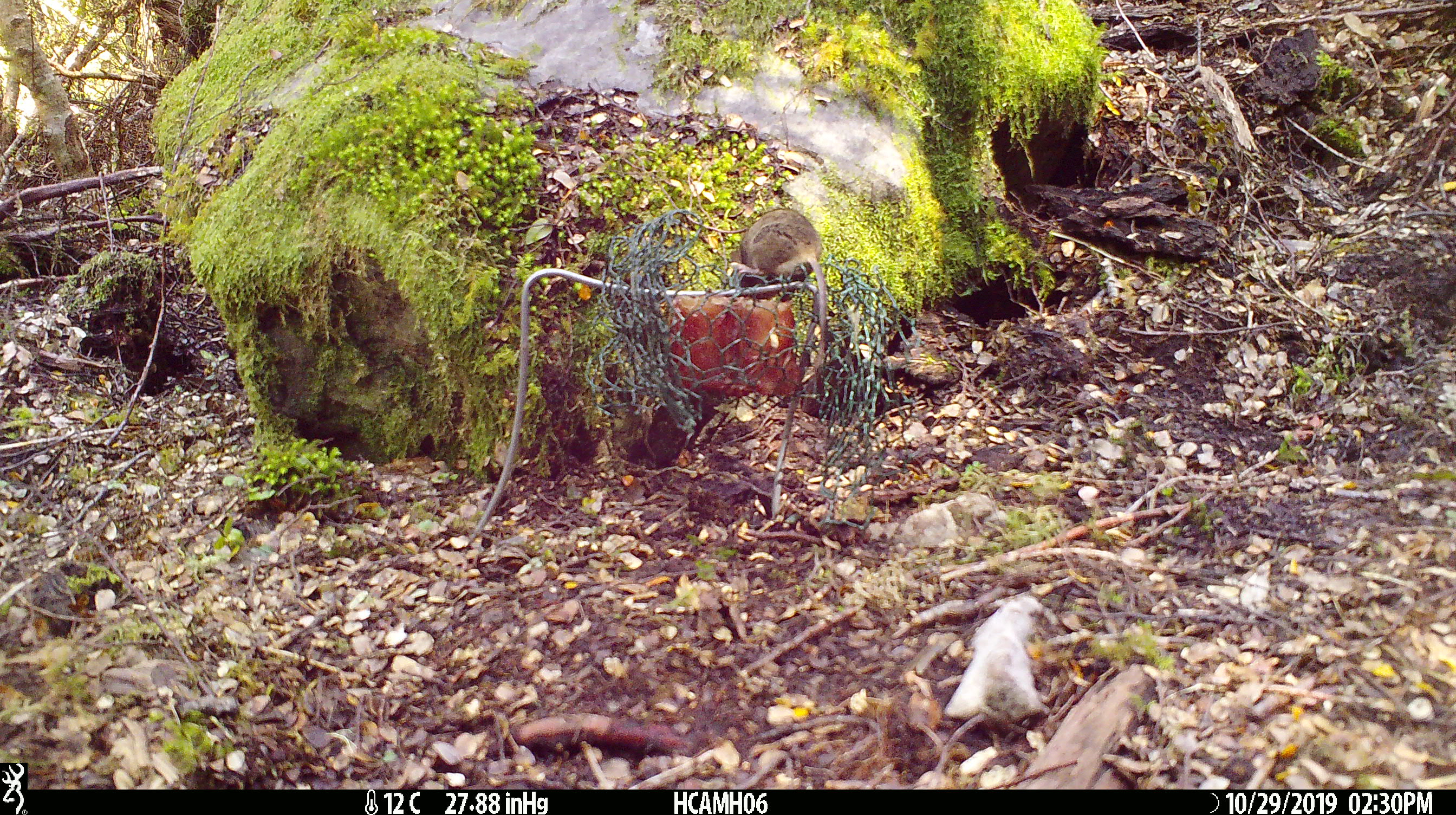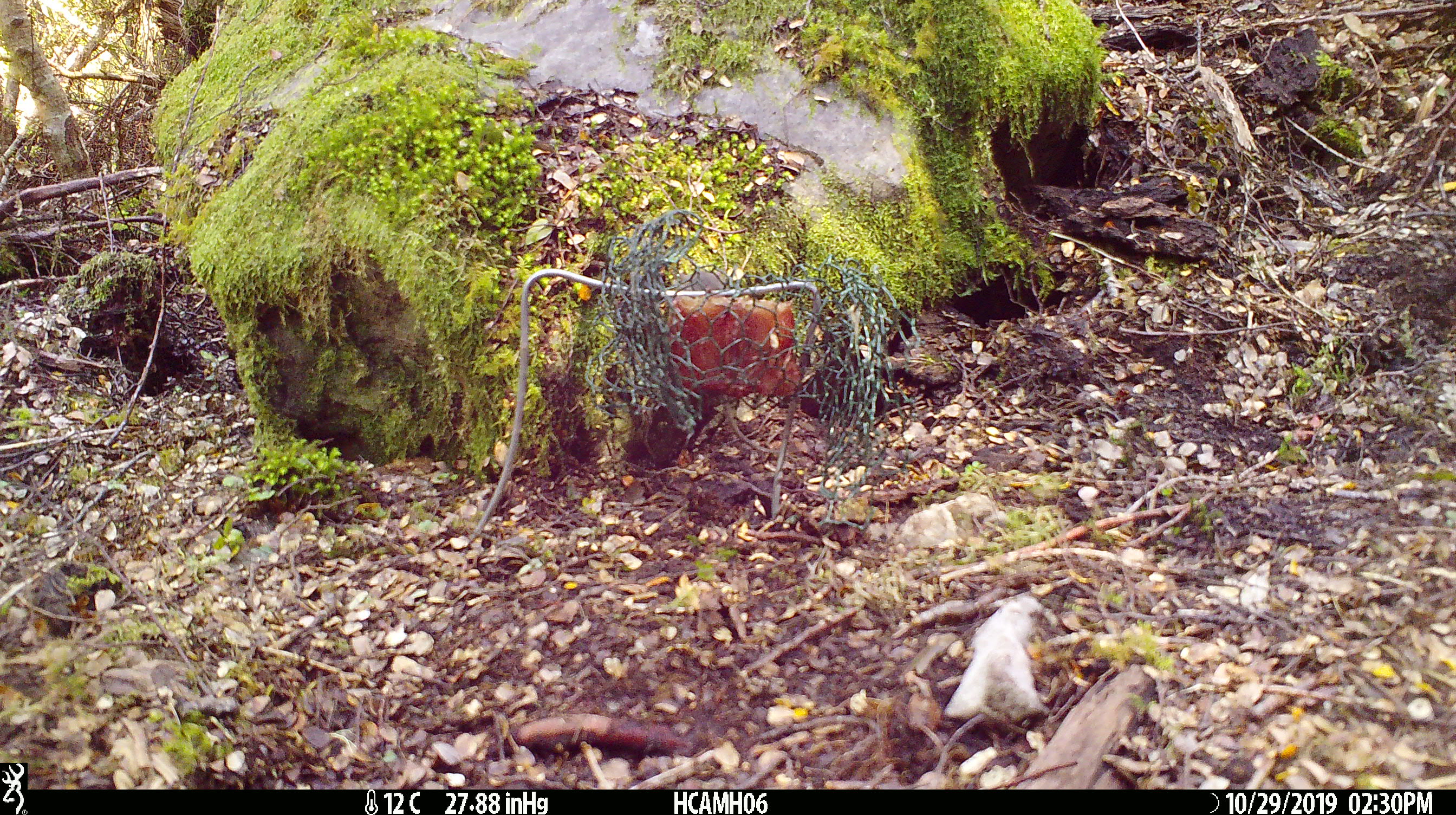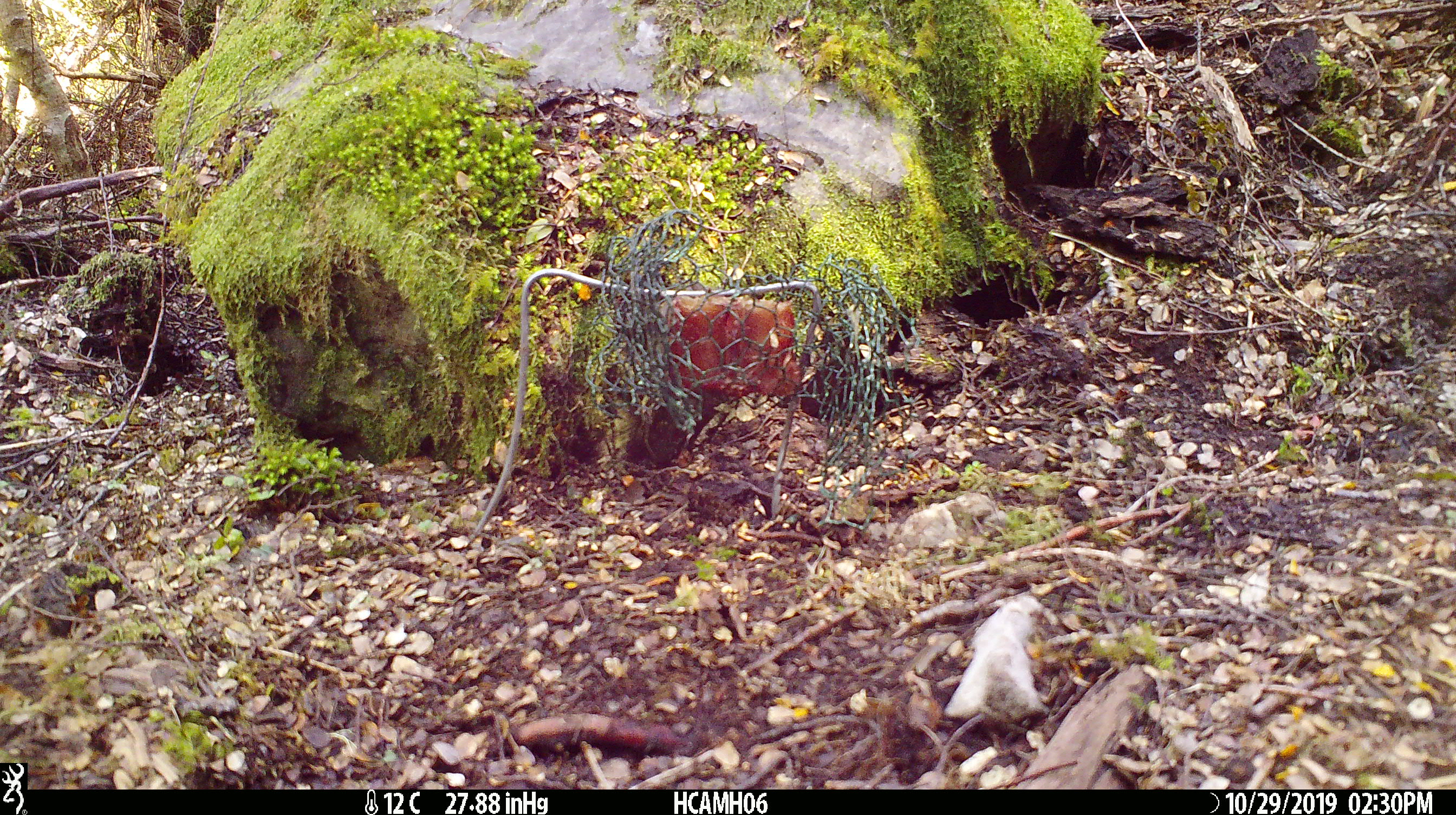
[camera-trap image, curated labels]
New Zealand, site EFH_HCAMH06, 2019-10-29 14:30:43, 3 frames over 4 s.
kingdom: Animalia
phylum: Chordata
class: Mammalia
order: Rodentia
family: Muridae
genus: Mus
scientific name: Mus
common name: mouse